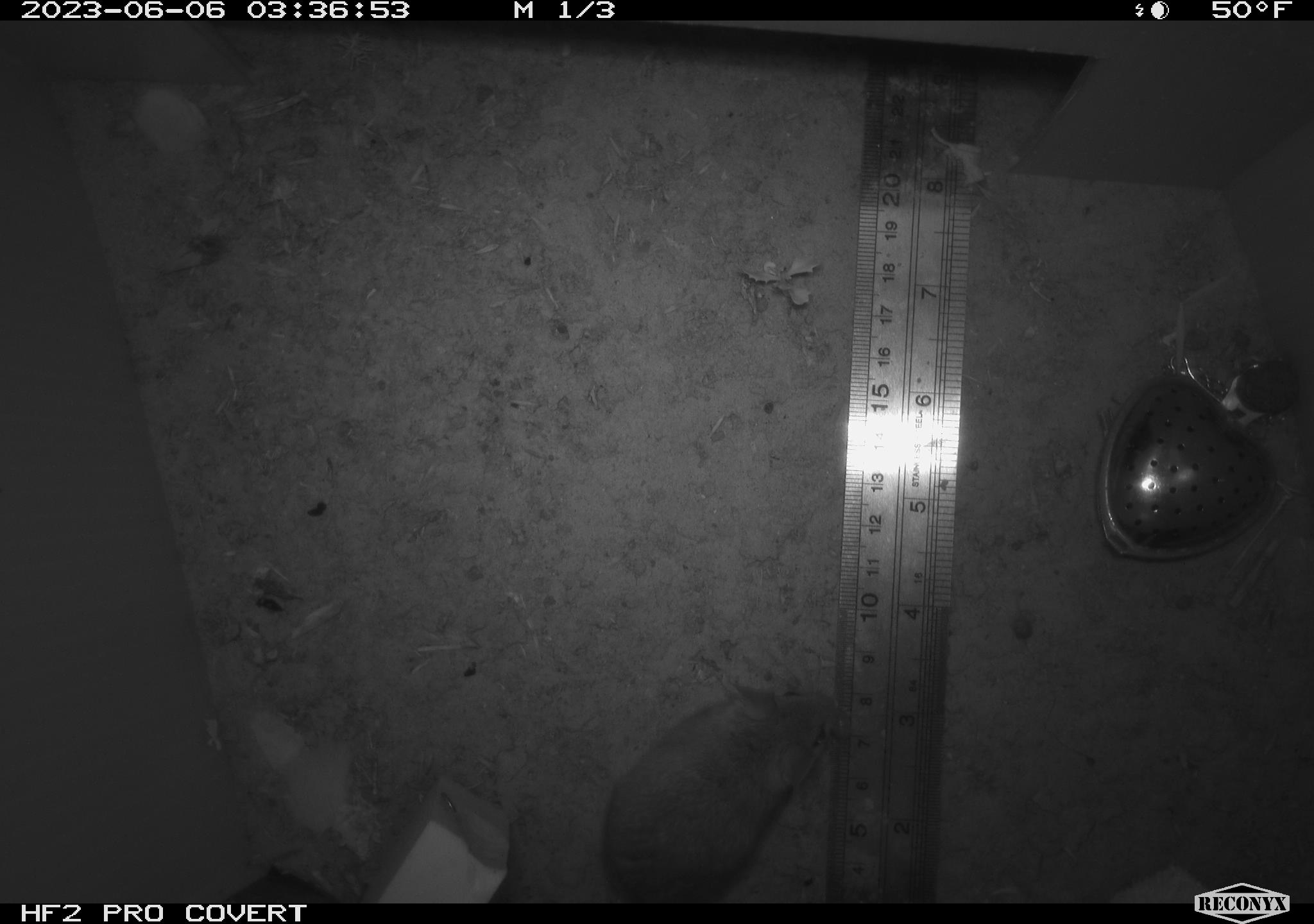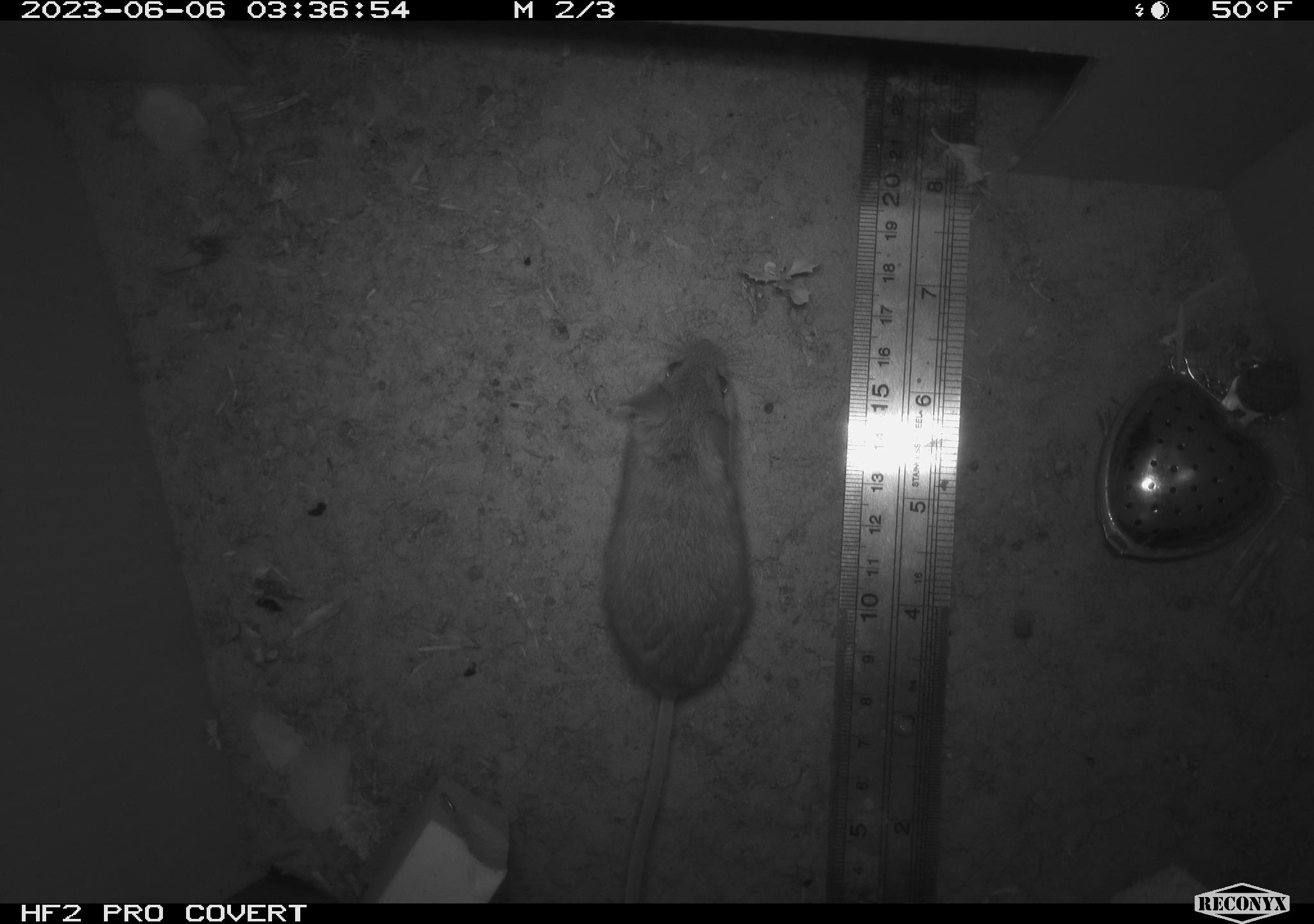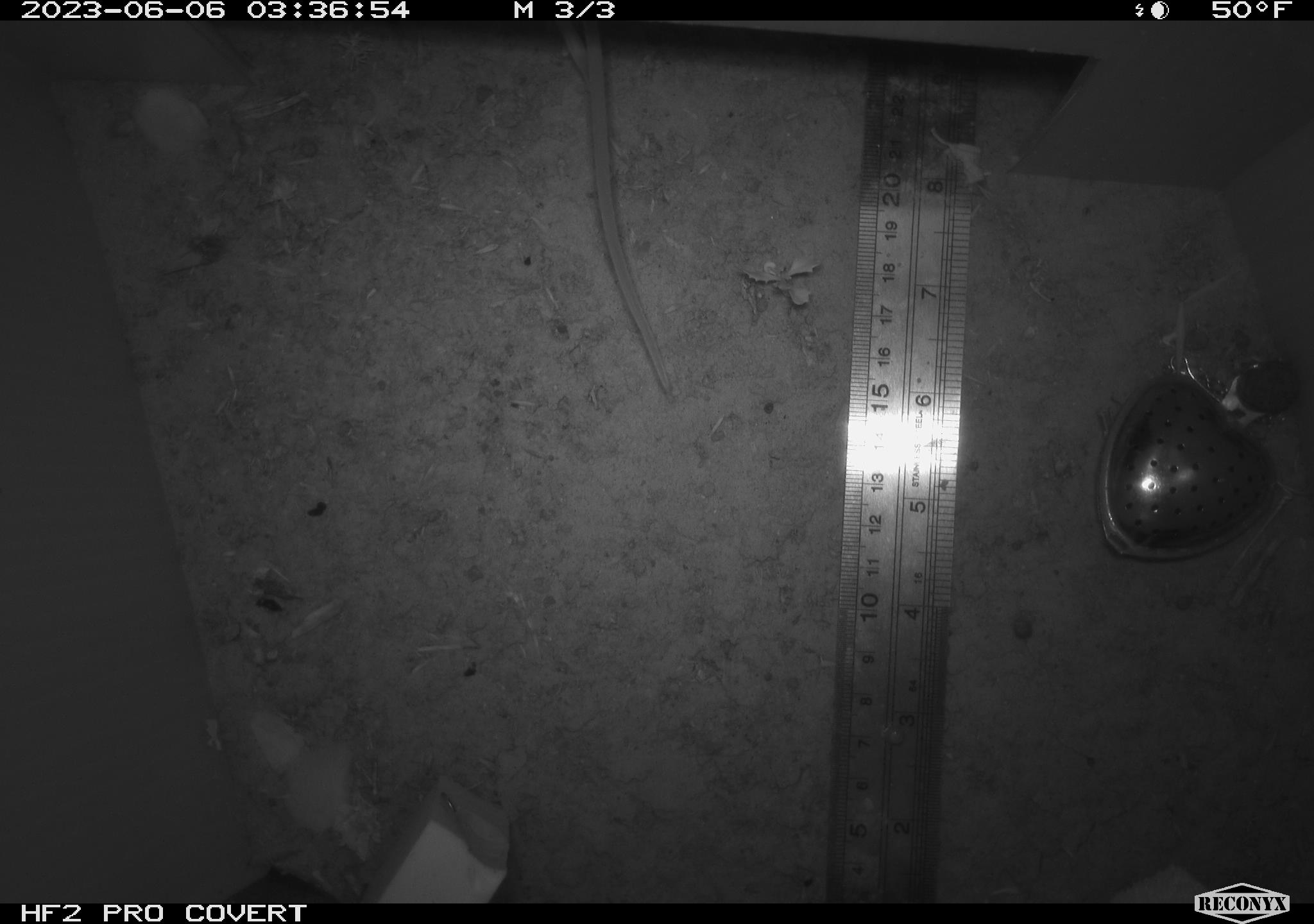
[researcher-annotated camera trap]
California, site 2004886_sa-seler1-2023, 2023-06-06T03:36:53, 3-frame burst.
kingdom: Animalia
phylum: Chordata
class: Mammalia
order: Rodentia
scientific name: Rodentia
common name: mouse species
Mouse species (Rodentia).